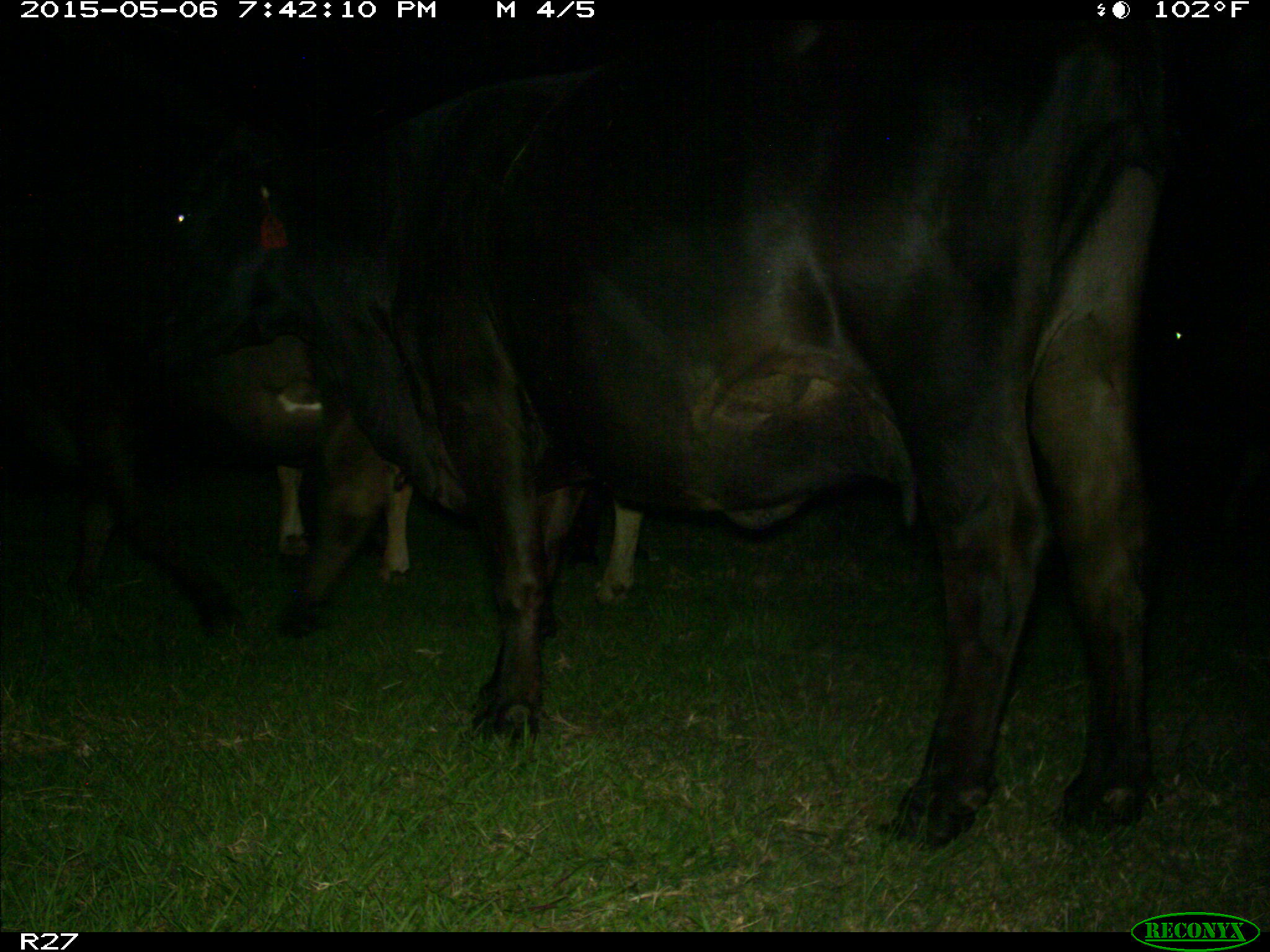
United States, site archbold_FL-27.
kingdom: Animalia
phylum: Chordata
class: Mammalia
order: Artiodactyla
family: Bovidae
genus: Bos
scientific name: Bos taurus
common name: domestic cow